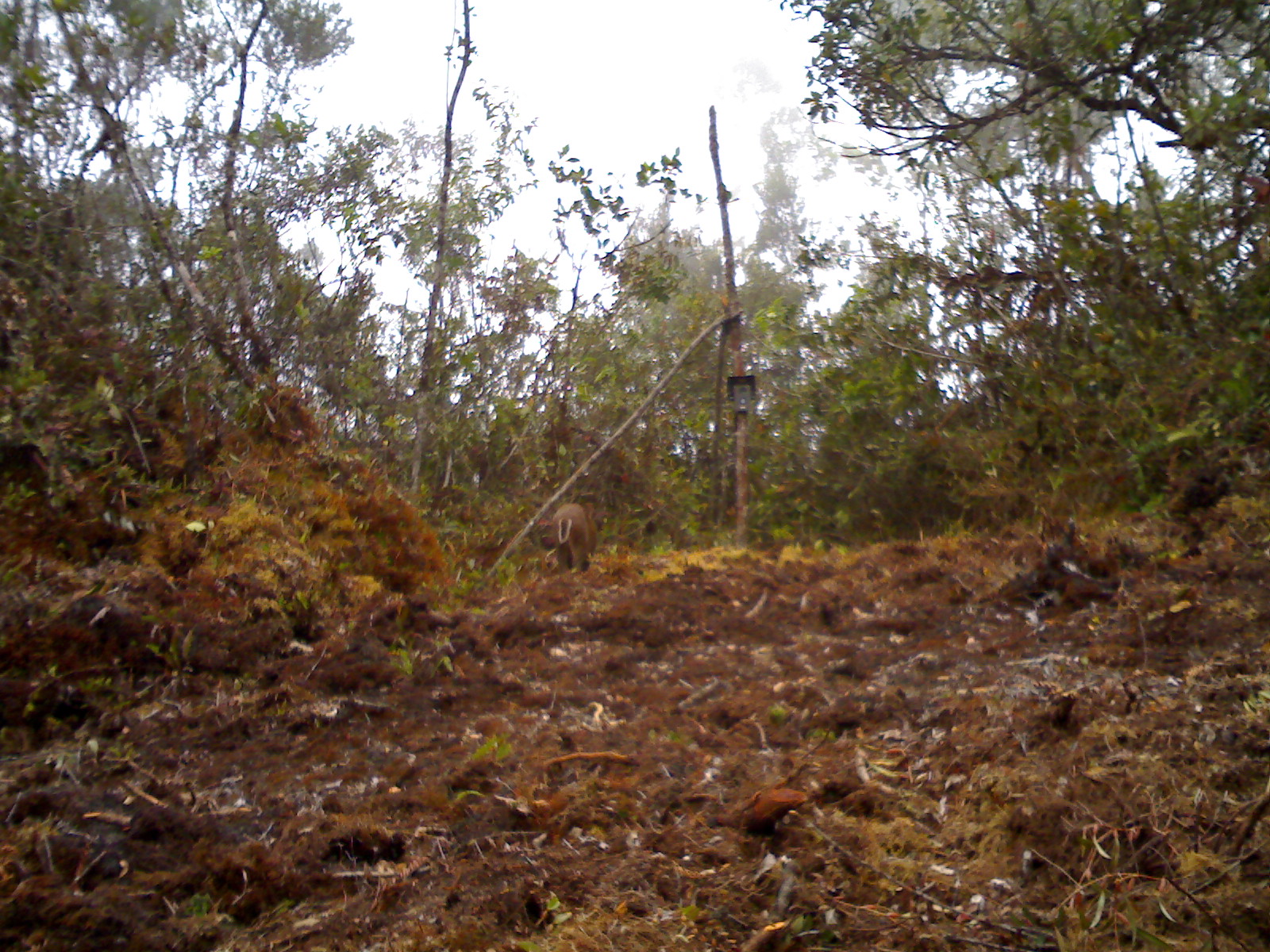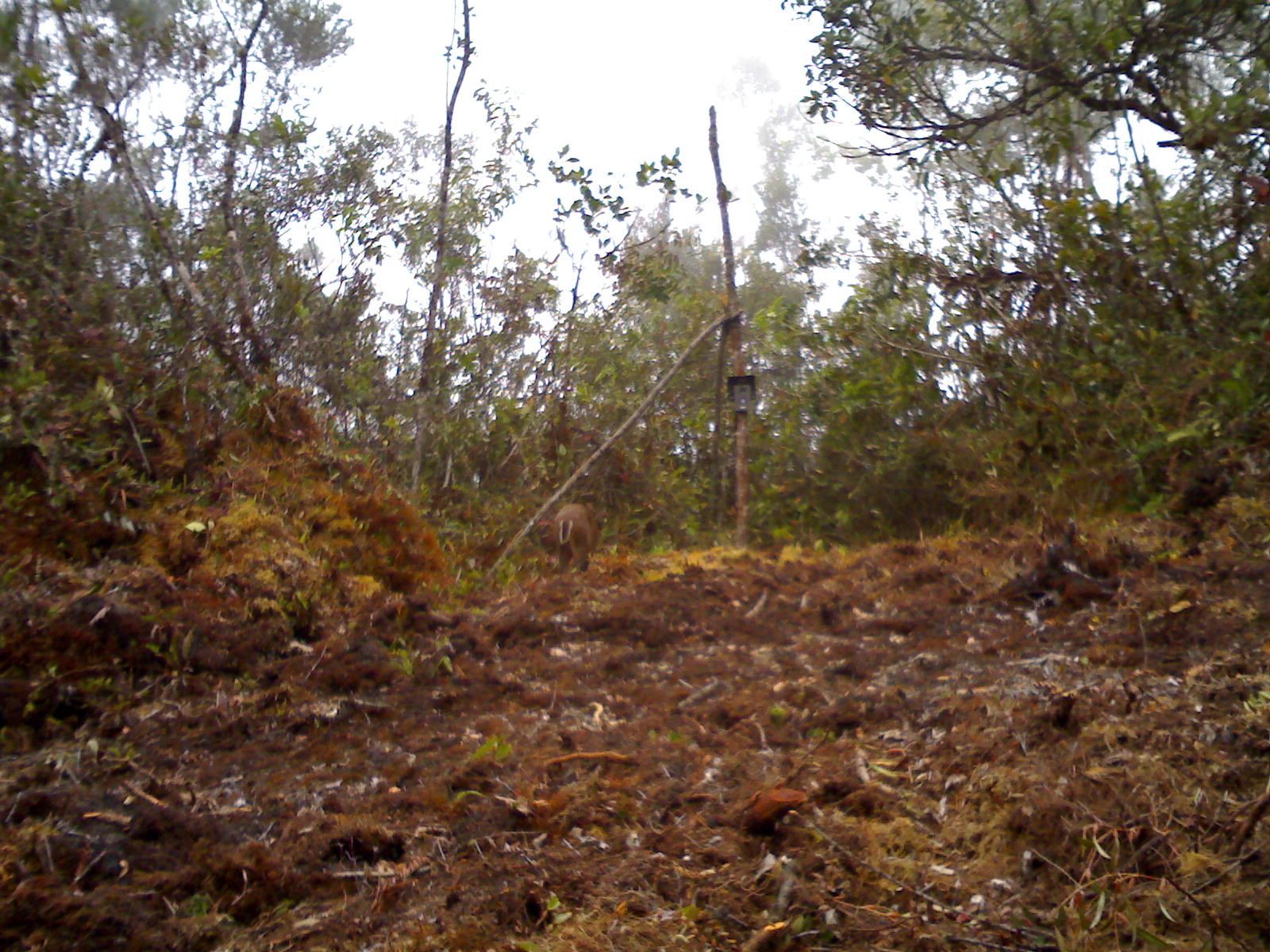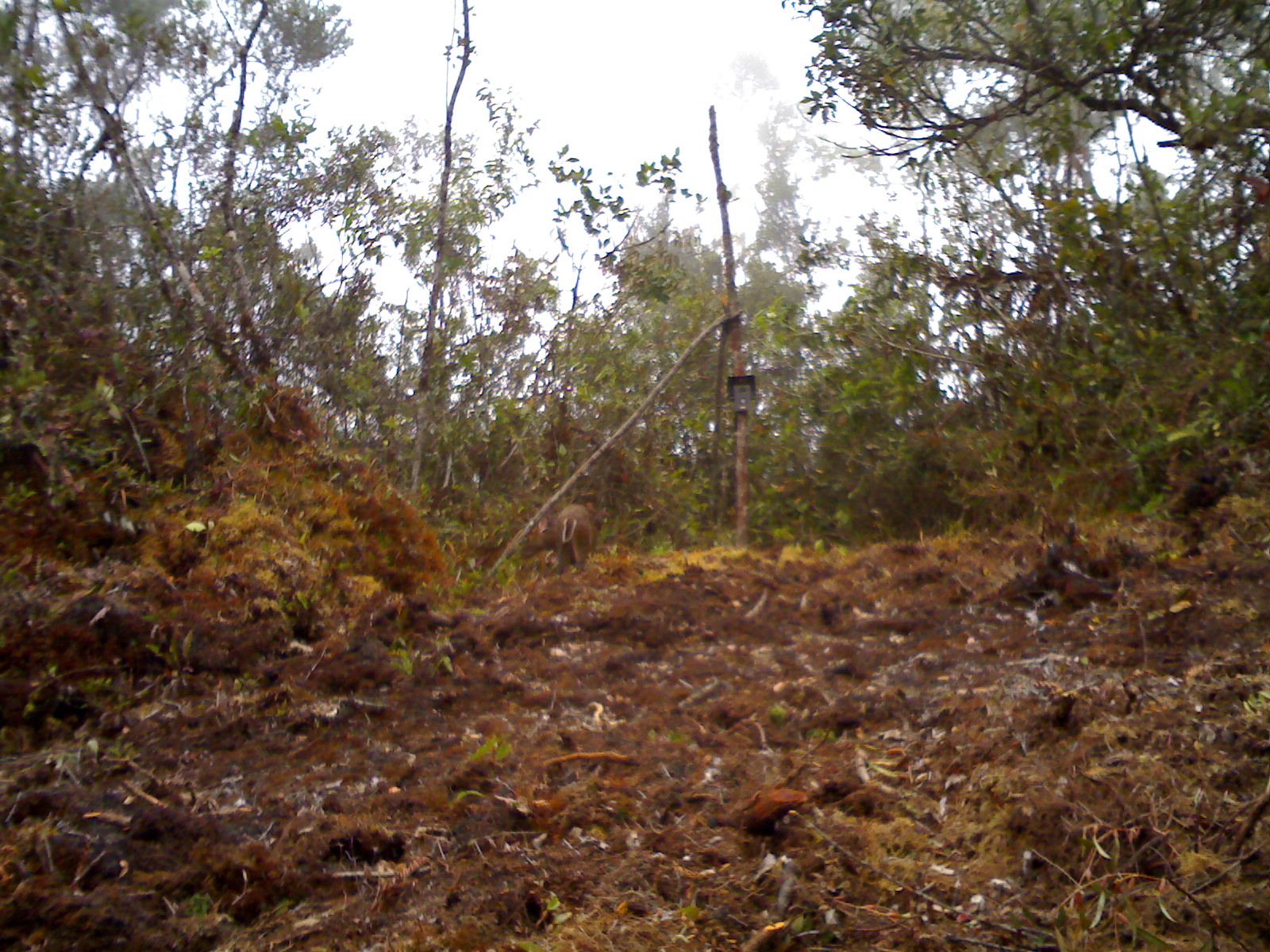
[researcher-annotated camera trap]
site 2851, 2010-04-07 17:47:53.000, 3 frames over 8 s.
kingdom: Animalia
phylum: Chordata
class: Mammalia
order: Artiodactyla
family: Cervidae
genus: Muntiacus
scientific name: Muntiacus muntjak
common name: southern red muntjac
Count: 1.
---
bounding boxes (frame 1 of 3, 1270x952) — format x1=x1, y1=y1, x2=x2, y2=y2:
muntiacus muntjak: x1=552, y1=502, x2=598, y2=576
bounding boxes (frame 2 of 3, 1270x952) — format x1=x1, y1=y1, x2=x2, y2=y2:
muntiacus muntjak: x1=551, y1=503, x2=600, y2=574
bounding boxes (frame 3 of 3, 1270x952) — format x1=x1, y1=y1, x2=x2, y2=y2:
muntiacus muntjak: x1=519, y1=503, x2=597, y2=575